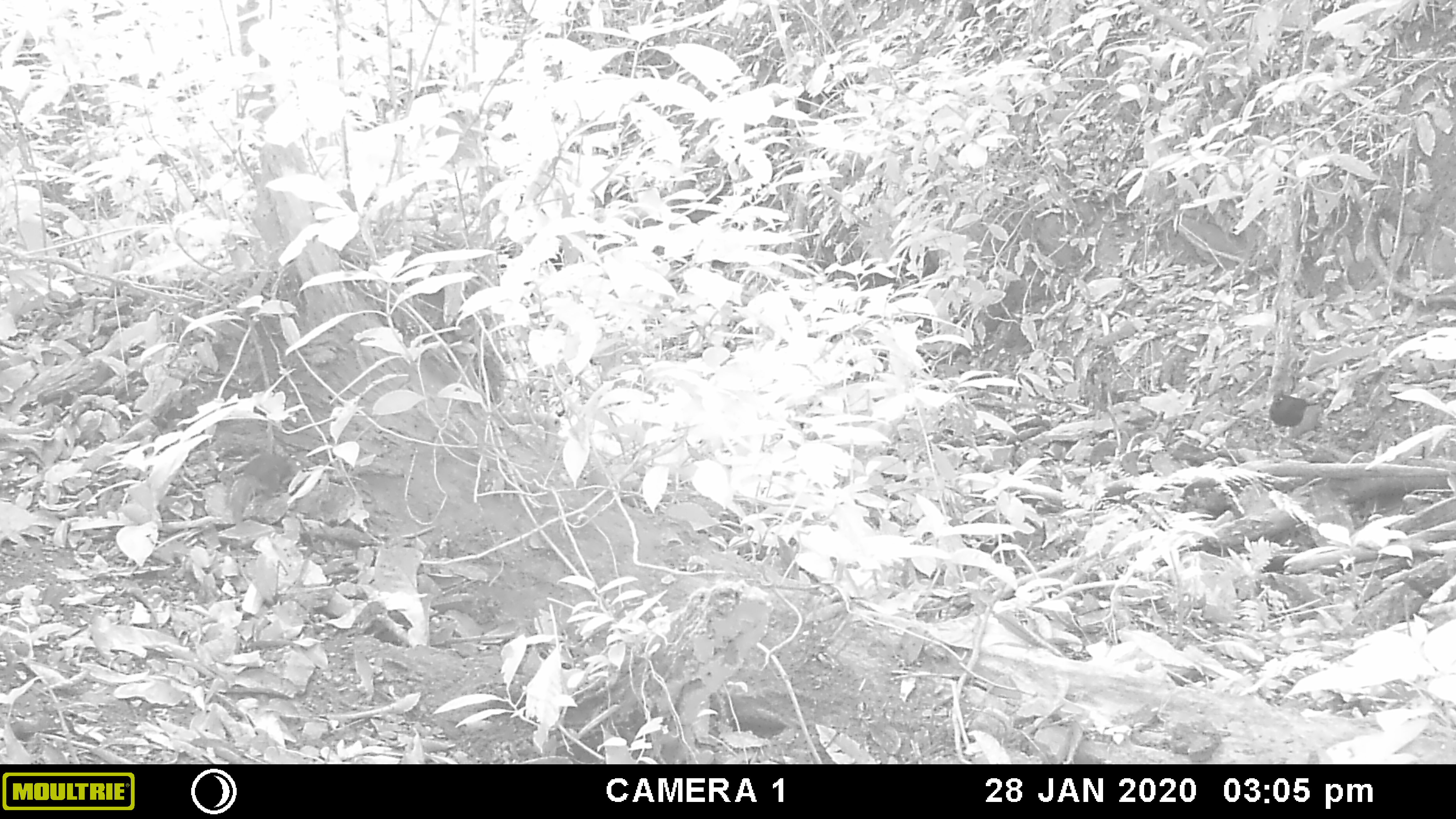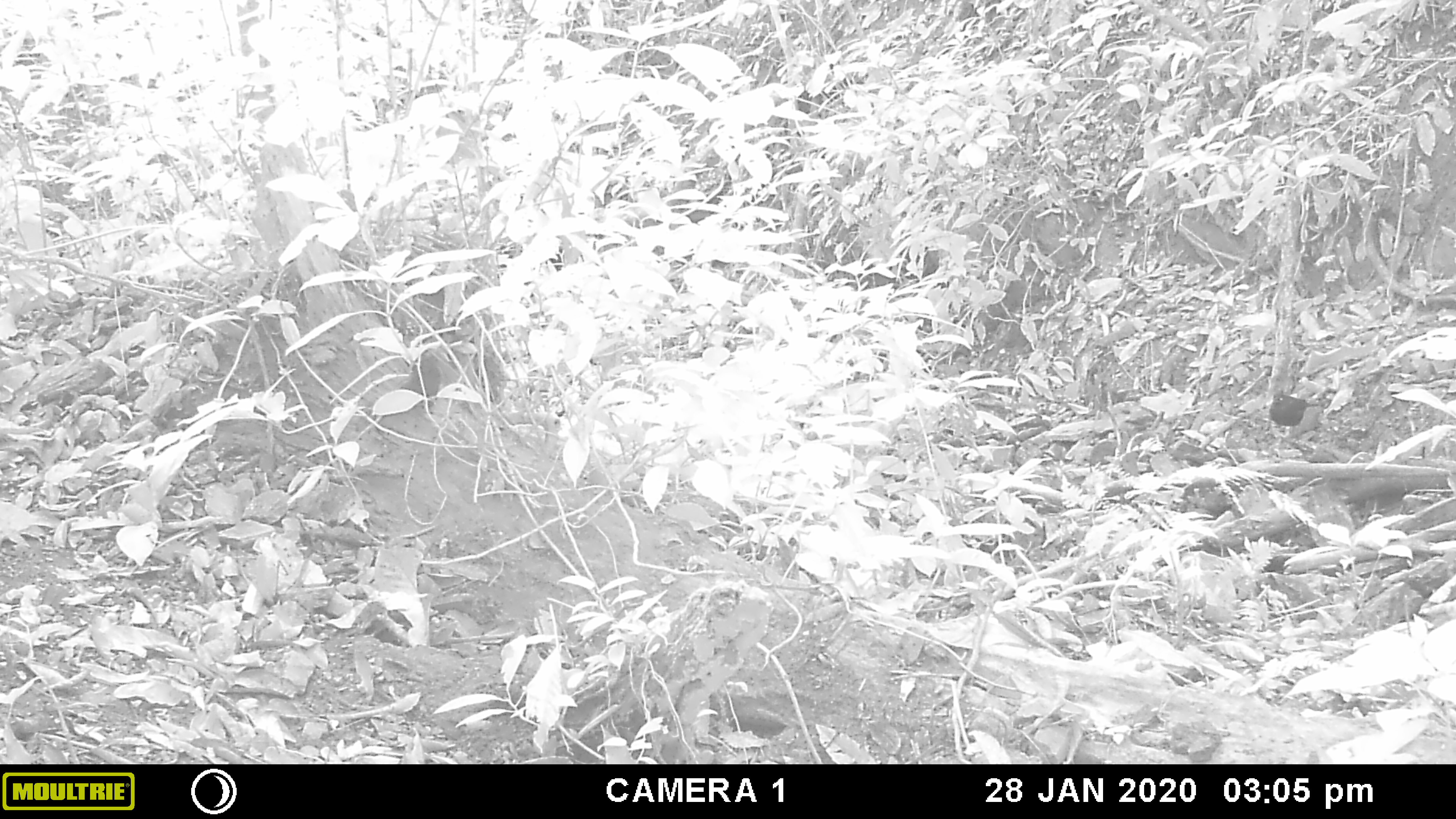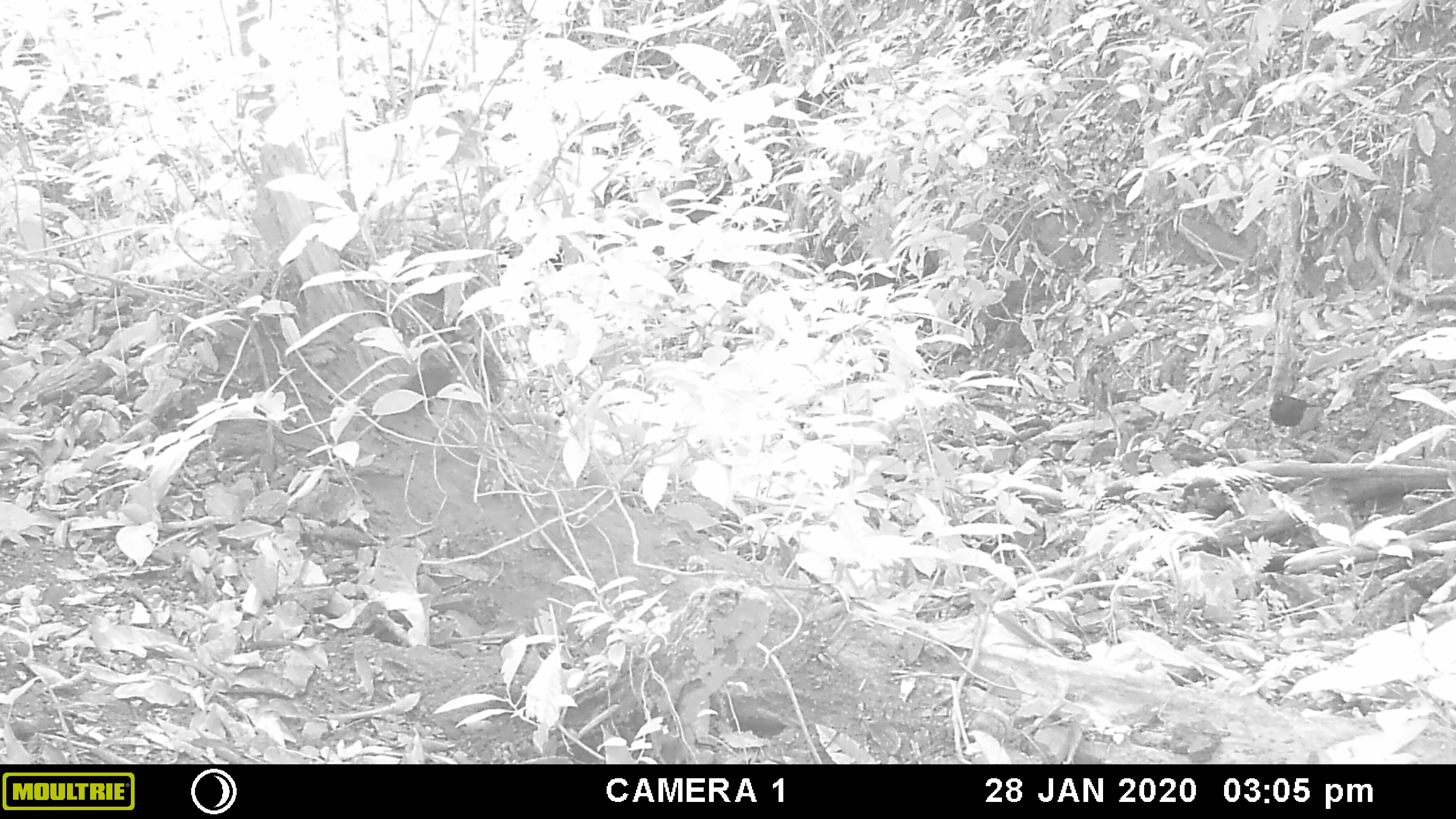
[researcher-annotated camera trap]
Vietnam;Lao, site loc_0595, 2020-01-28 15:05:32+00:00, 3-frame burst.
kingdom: Animalia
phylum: Chordata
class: Aves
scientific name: Aves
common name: bird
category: unidentified bird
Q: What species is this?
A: Unidentified bird (bird) (Aves).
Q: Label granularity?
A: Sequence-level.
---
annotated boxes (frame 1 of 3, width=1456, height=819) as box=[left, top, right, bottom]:
unidentified bird: box=[1268, 390, 1307, 436]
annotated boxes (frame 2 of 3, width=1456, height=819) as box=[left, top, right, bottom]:
unidentified bird: box=[399, 353, 443, 406]; box=[1268, 393, 1319, 434]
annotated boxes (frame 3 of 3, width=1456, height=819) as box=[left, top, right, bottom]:
unidentified bird: box=[400, 361, 457, 409]; box=[1268, 389, 1318, 437]